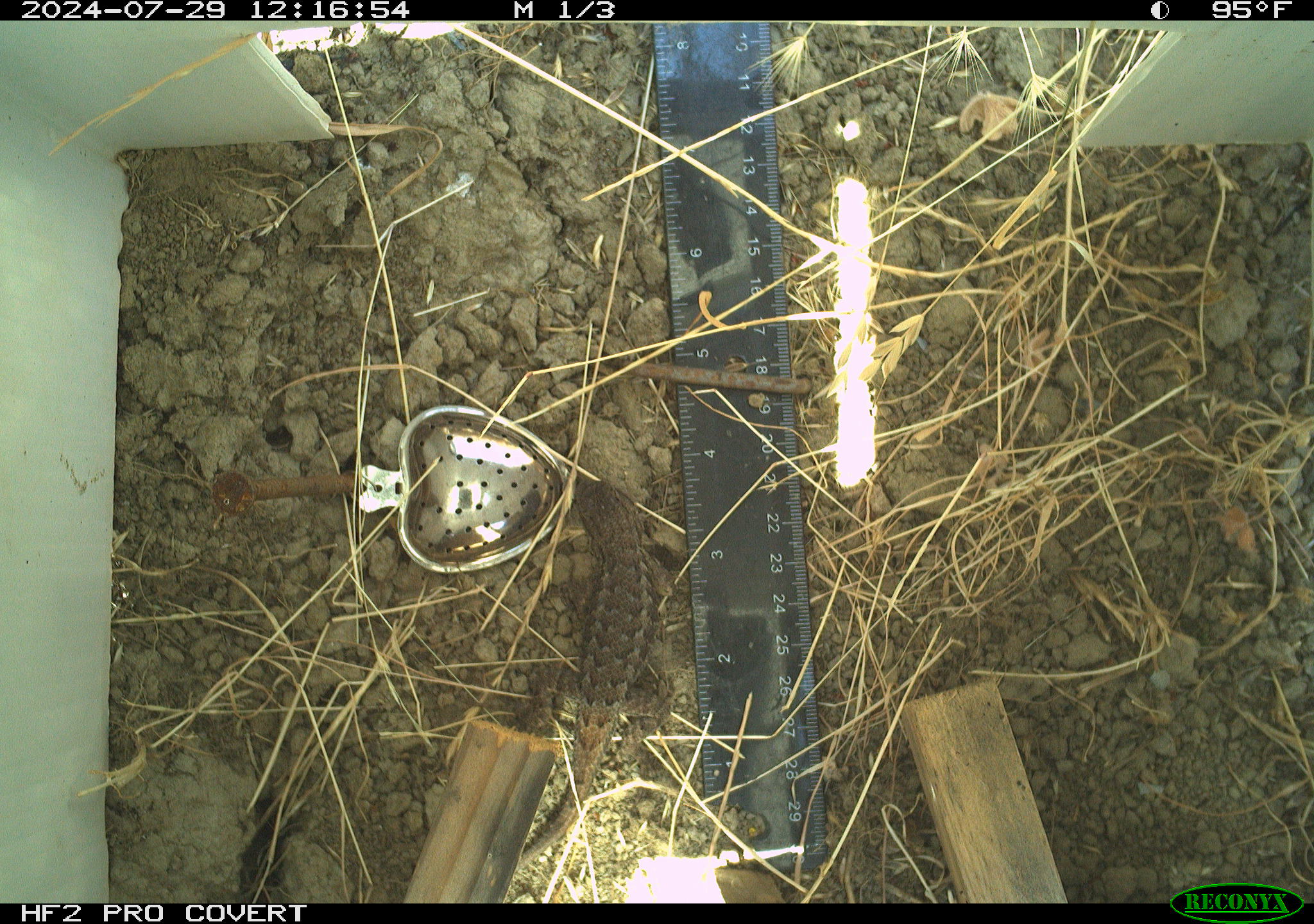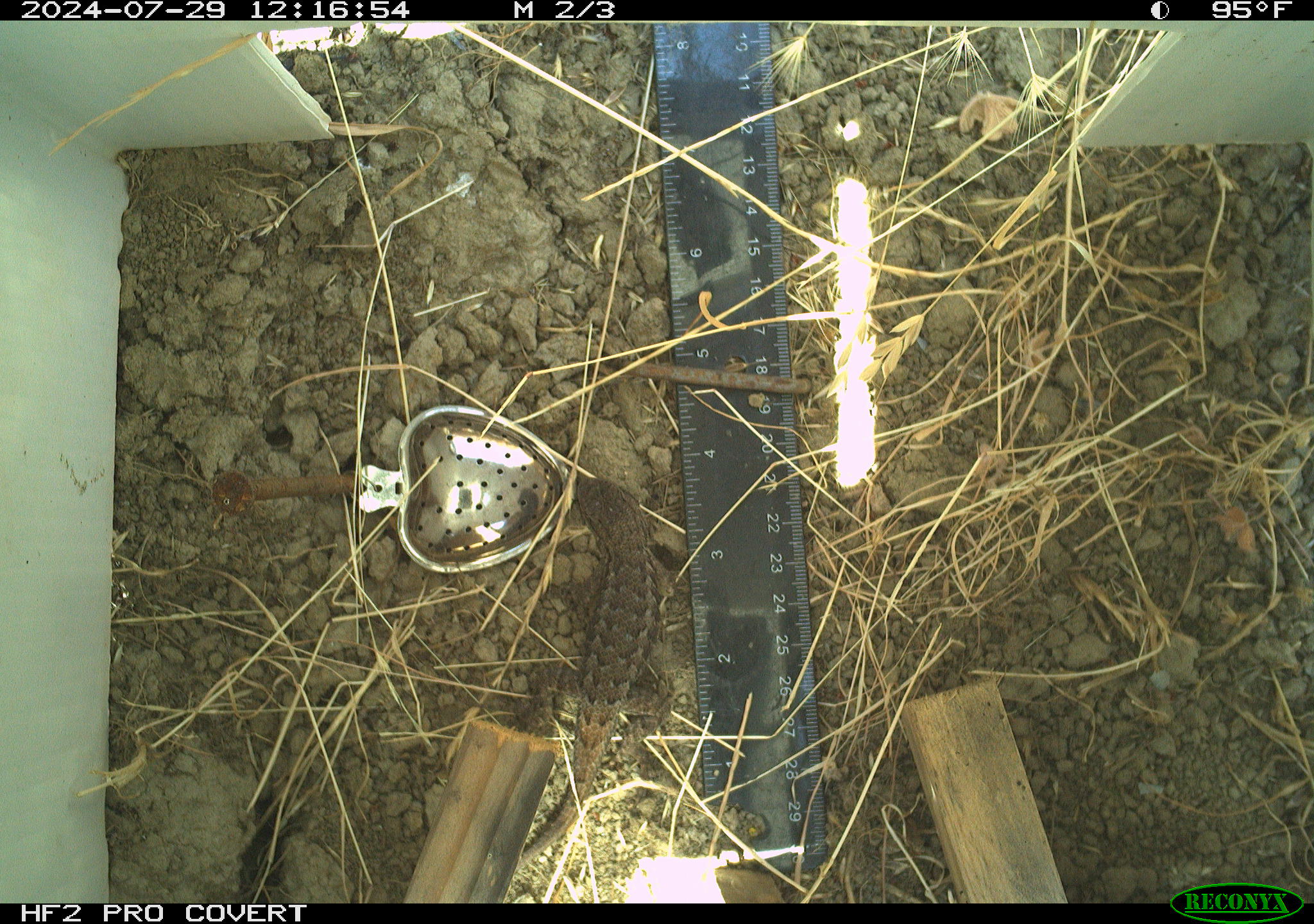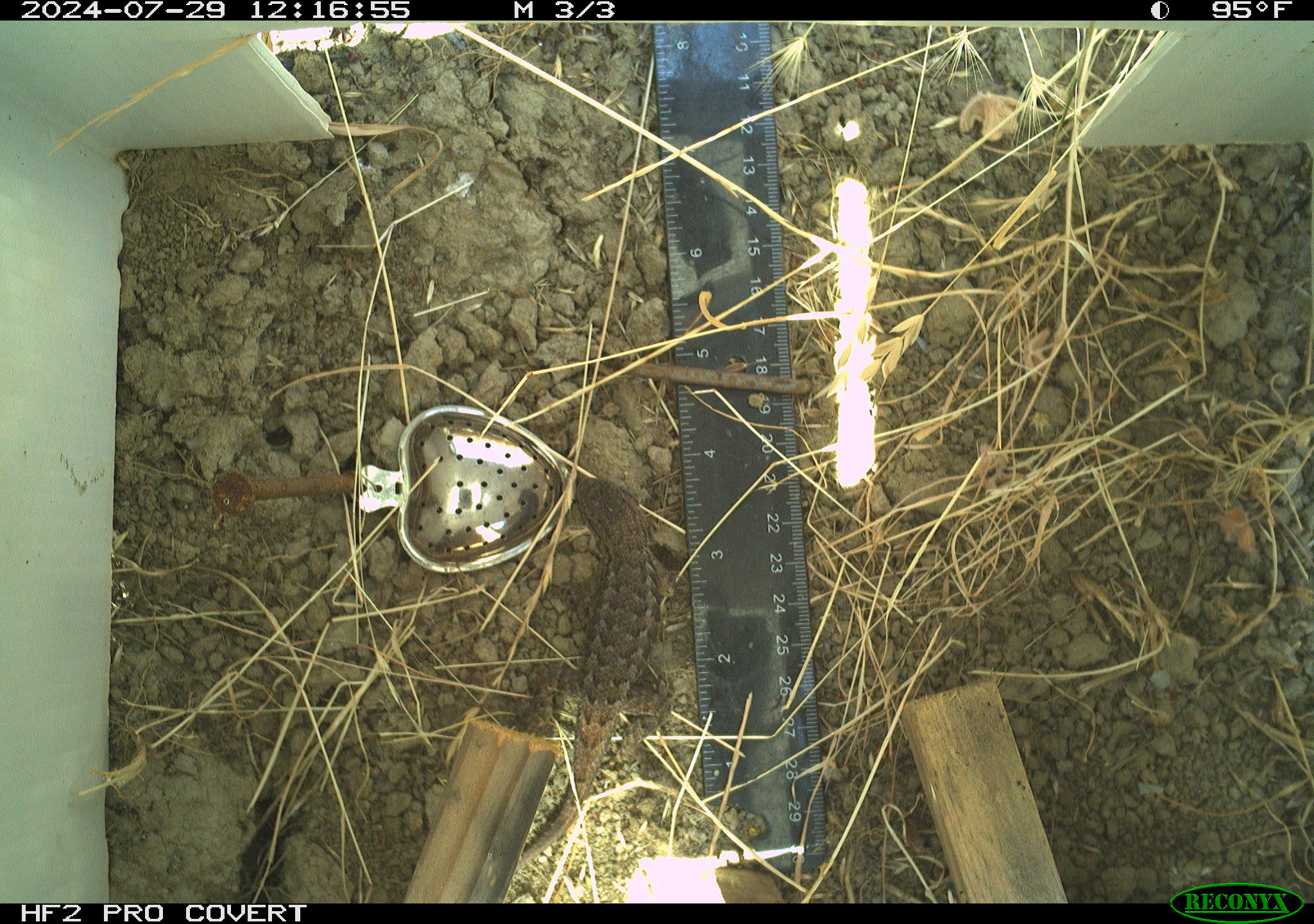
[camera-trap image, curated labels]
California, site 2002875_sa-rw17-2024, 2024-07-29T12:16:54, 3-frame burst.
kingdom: Animalia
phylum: Chordata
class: Reptilia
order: Squamata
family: Phrynosomatidae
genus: Sceloporus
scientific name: Sceloporus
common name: spiny lizards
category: sceloporus species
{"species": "sceloporus species (spiny lizards) (Sceloporus)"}